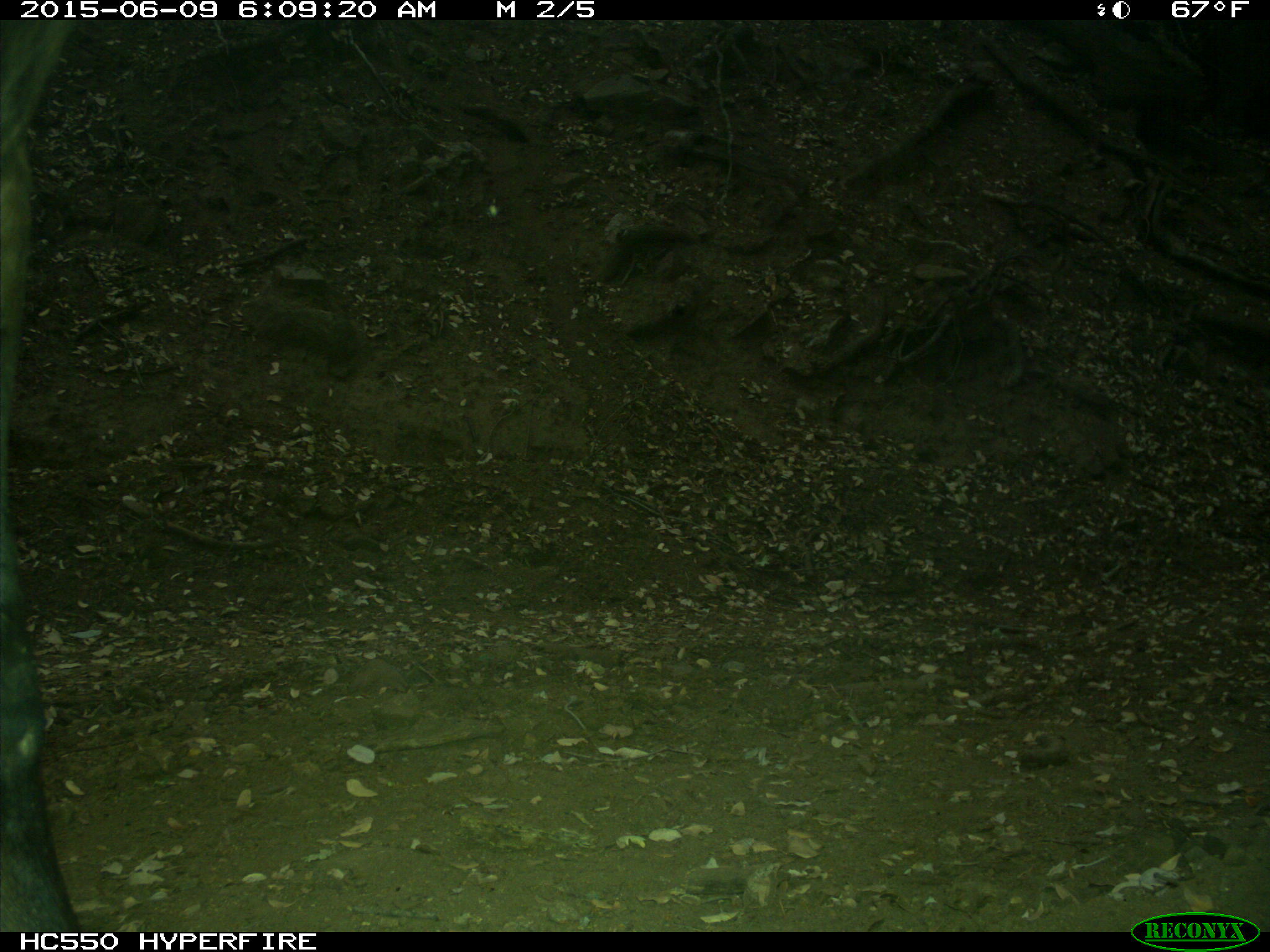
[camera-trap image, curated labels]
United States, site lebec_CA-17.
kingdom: Animalia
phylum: Chordata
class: Mammalia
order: Artiodactyla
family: Bovidae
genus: Bos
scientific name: Bos taurus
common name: domestic cow